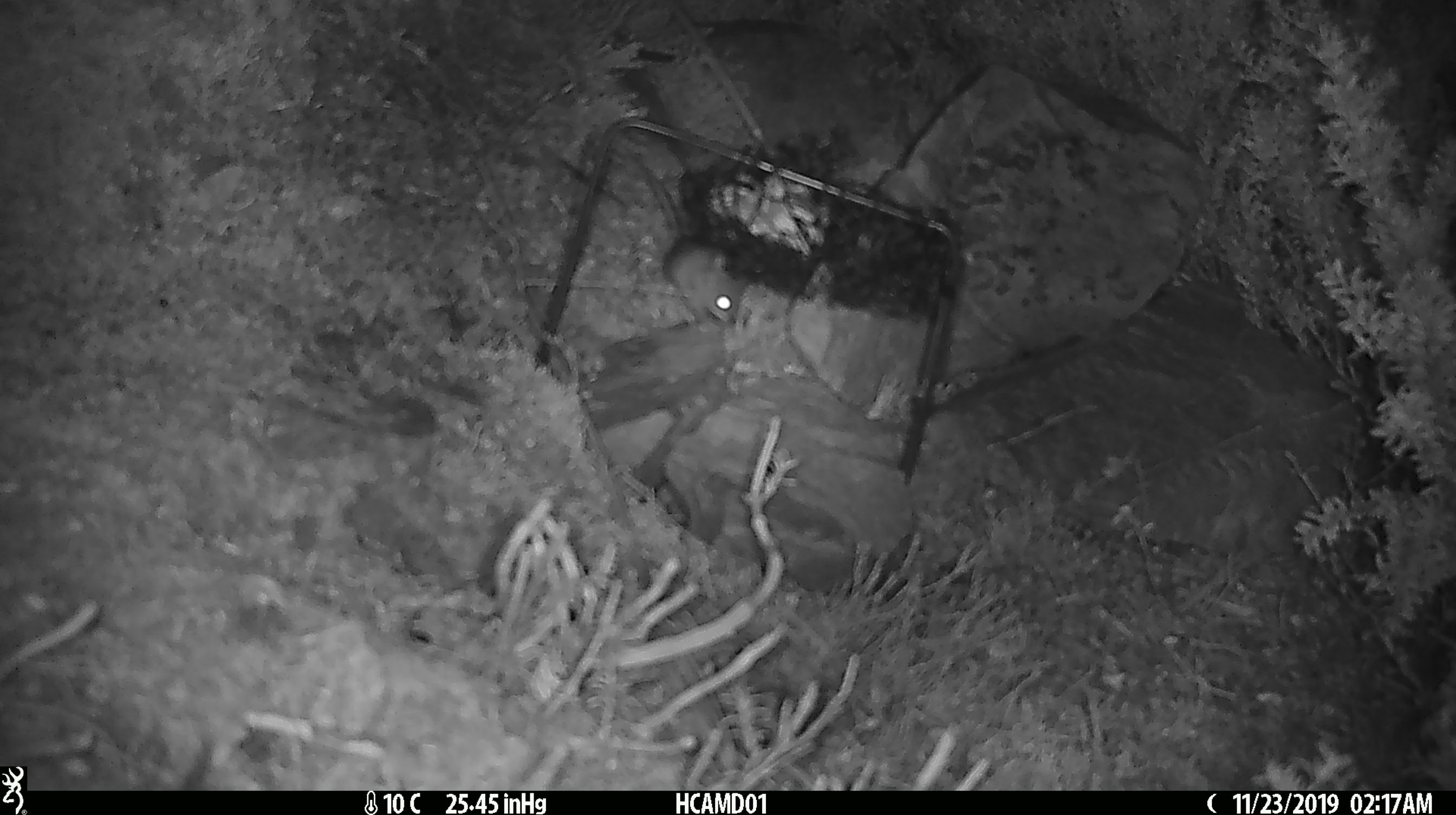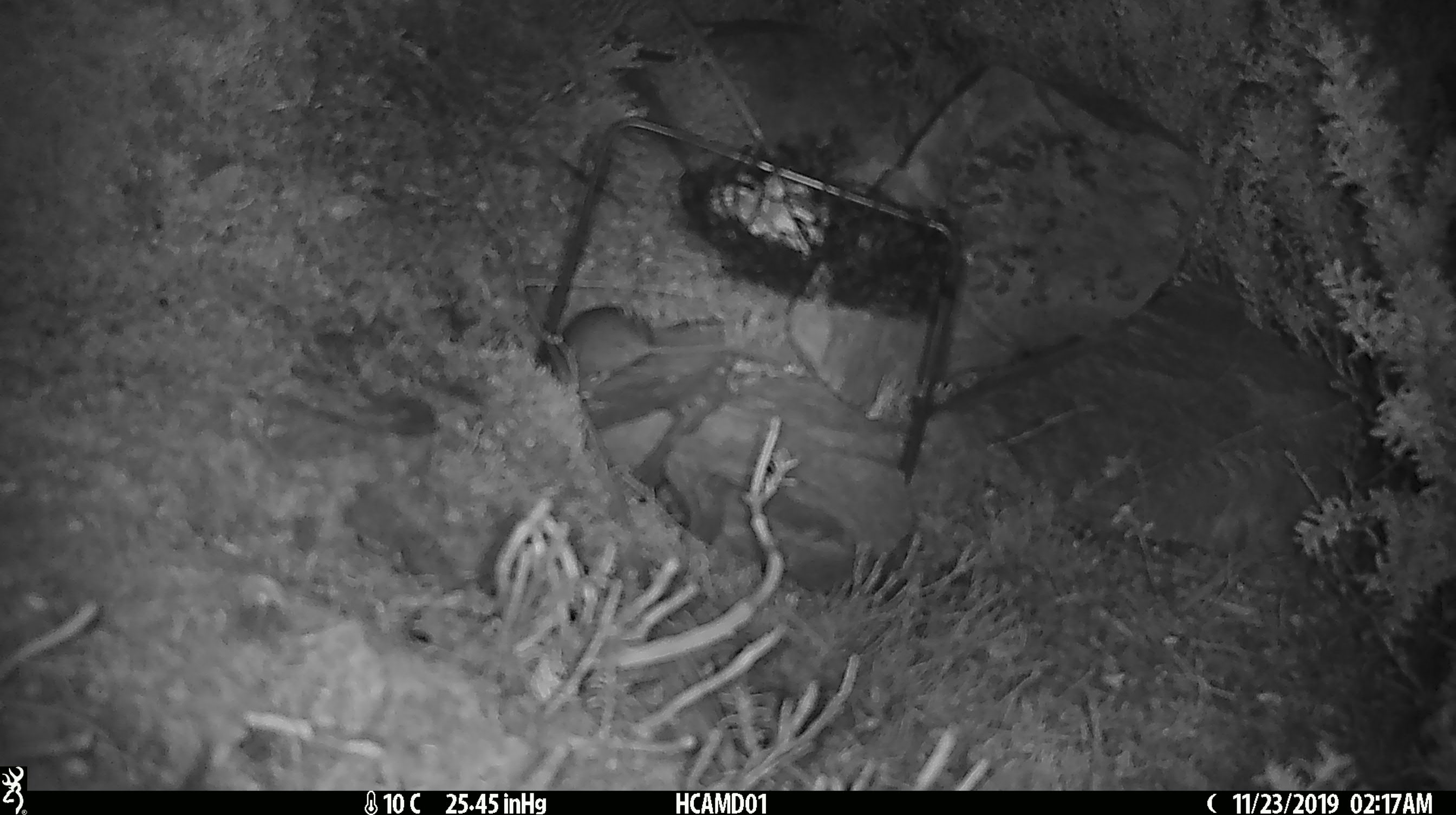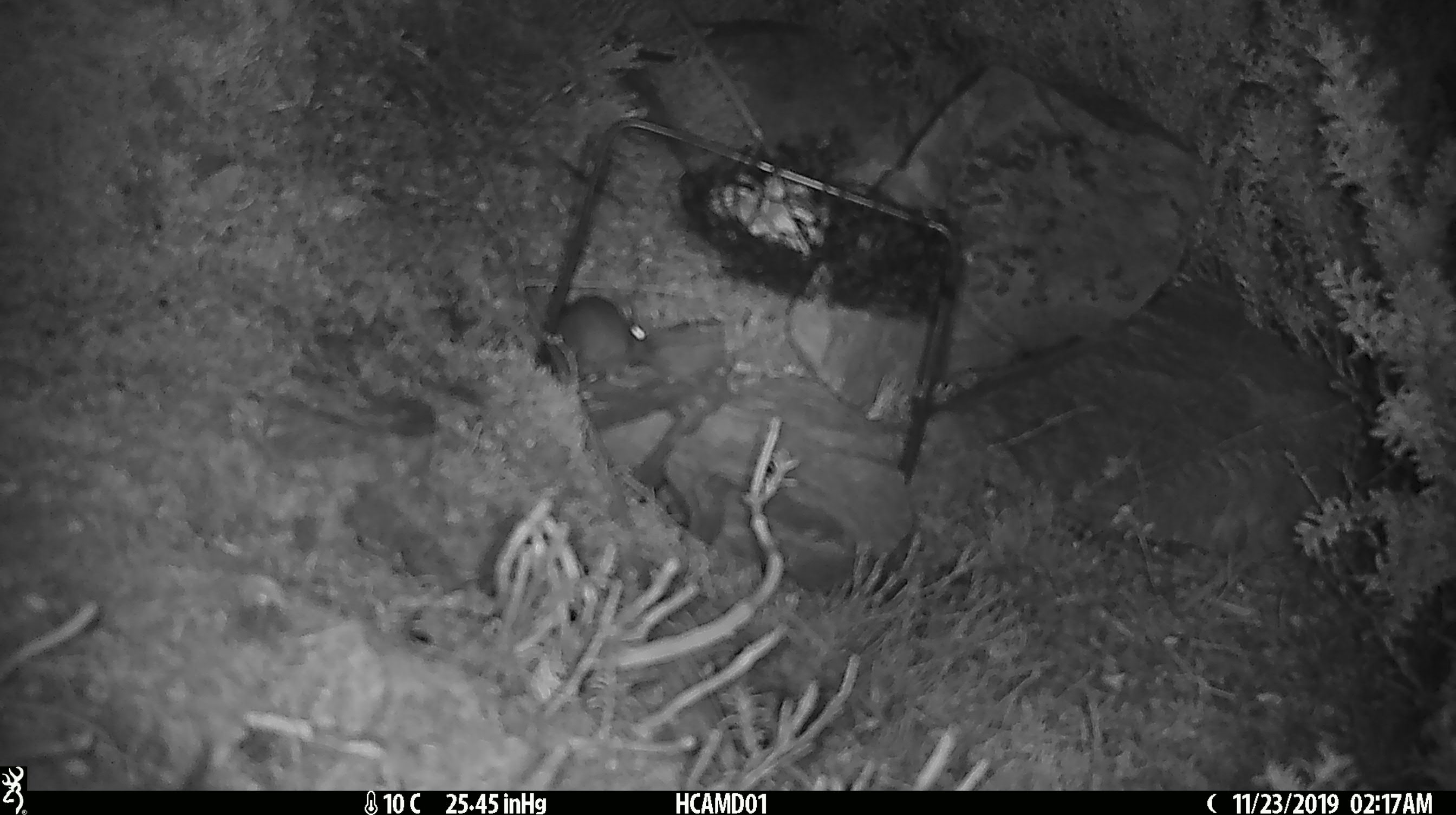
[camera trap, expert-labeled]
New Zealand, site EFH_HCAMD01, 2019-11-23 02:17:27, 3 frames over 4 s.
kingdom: Animalia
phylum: Chordata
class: Mammalia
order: Rodentia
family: Muridae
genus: Mus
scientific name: Mus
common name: mouse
Mouse (Mus).